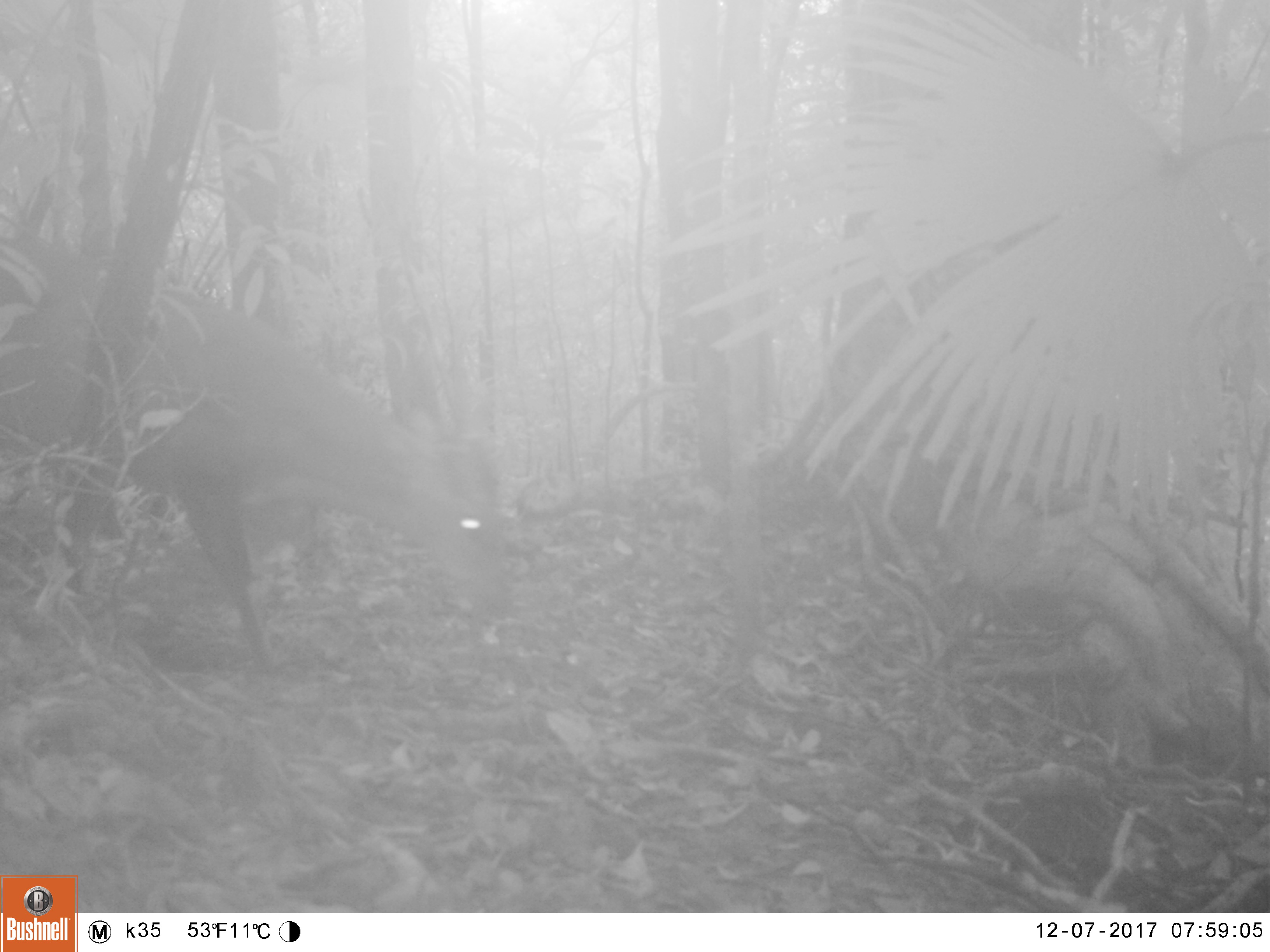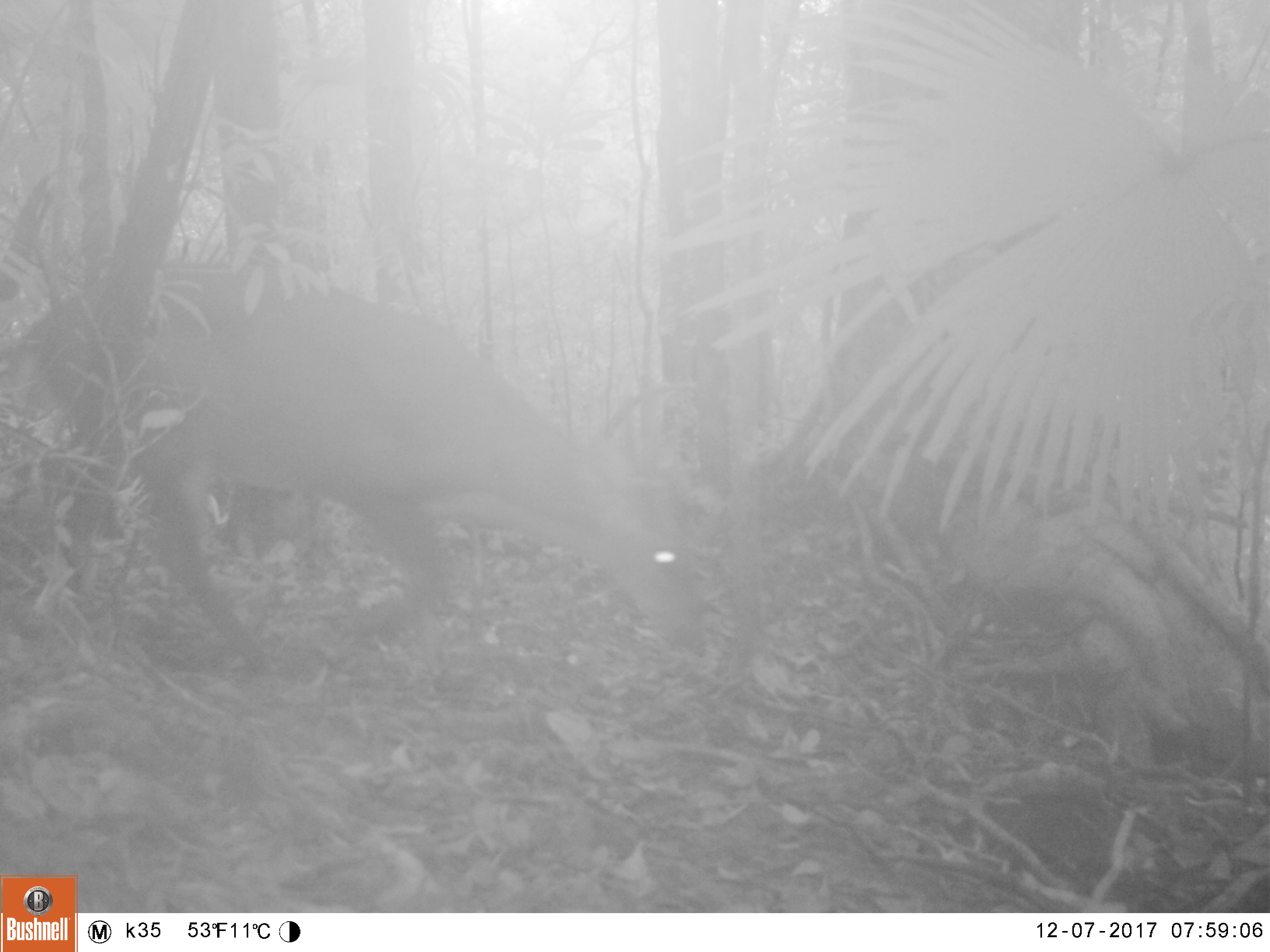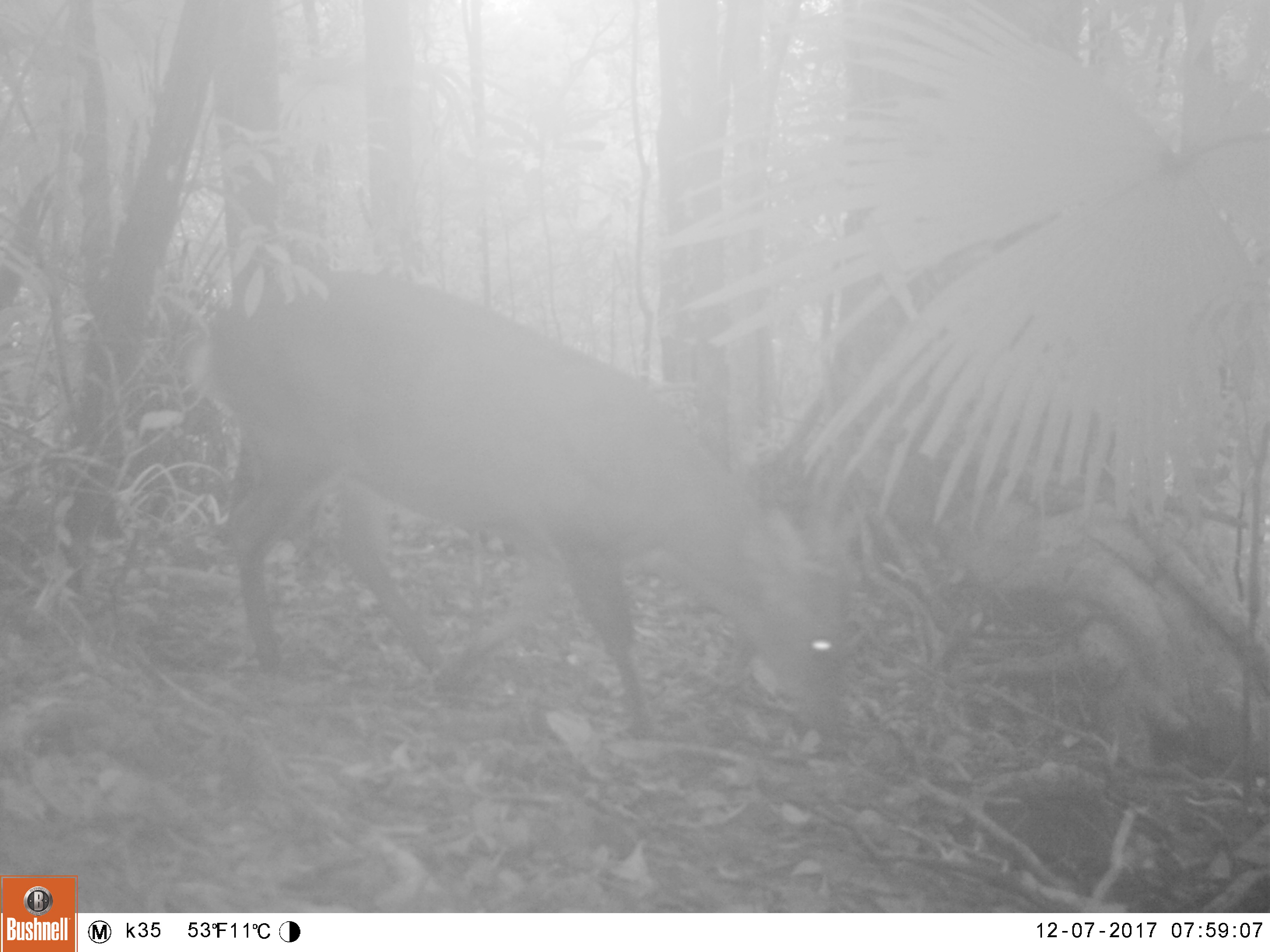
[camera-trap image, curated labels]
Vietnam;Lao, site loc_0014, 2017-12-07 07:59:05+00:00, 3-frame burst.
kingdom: Animalia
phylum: Chordata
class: Mammalia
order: Artiodactyla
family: Cervidae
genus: Muntiacus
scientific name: Muntiacus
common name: muntjacs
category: unidentified muntjac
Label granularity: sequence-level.